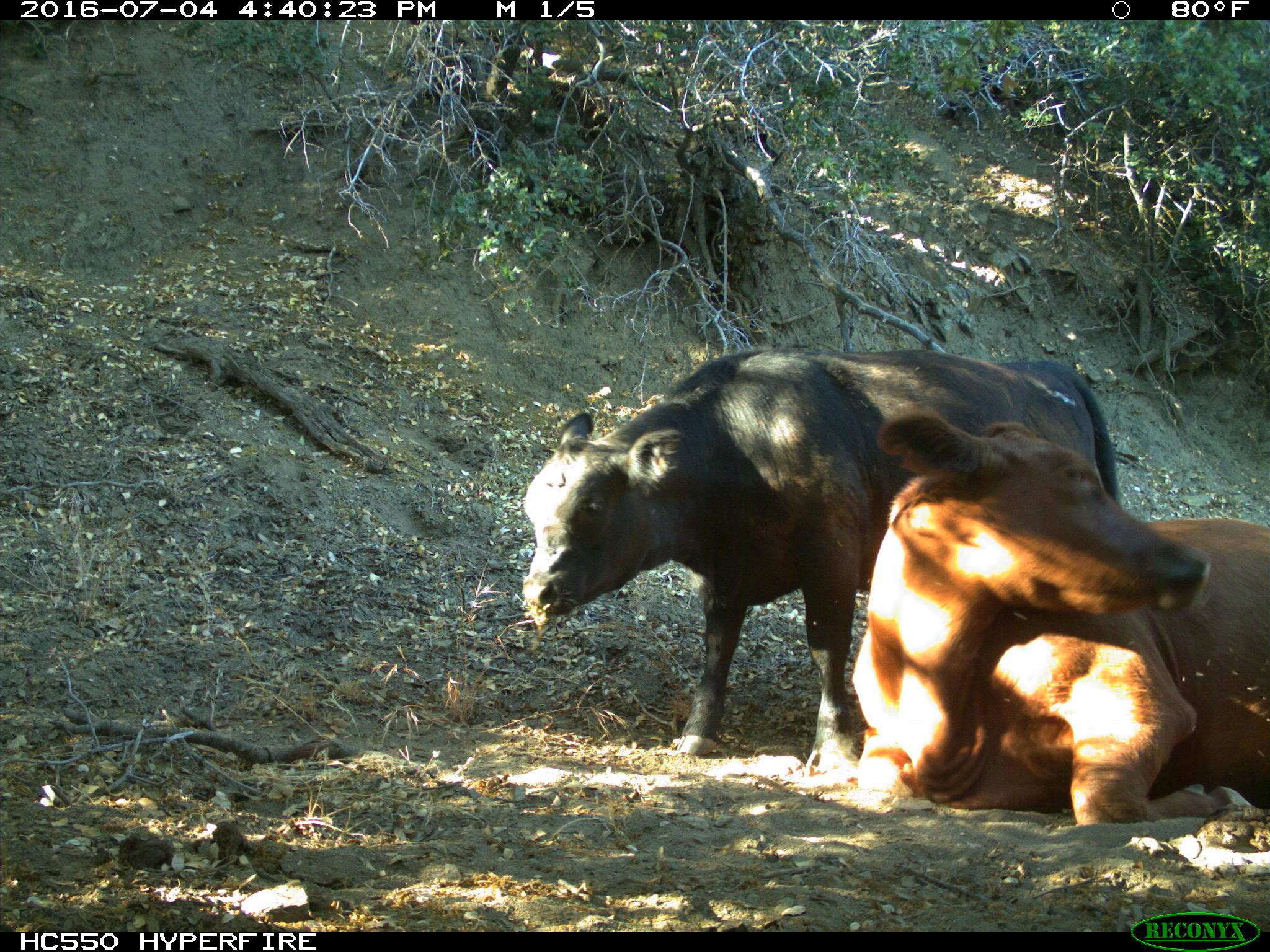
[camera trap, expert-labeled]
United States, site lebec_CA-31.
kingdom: Animalia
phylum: Chordata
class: Mammalia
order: Artiodactyla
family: Bovidae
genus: Bos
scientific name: Bos taurus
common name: domestic cow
Bos taurus (domestic cow).